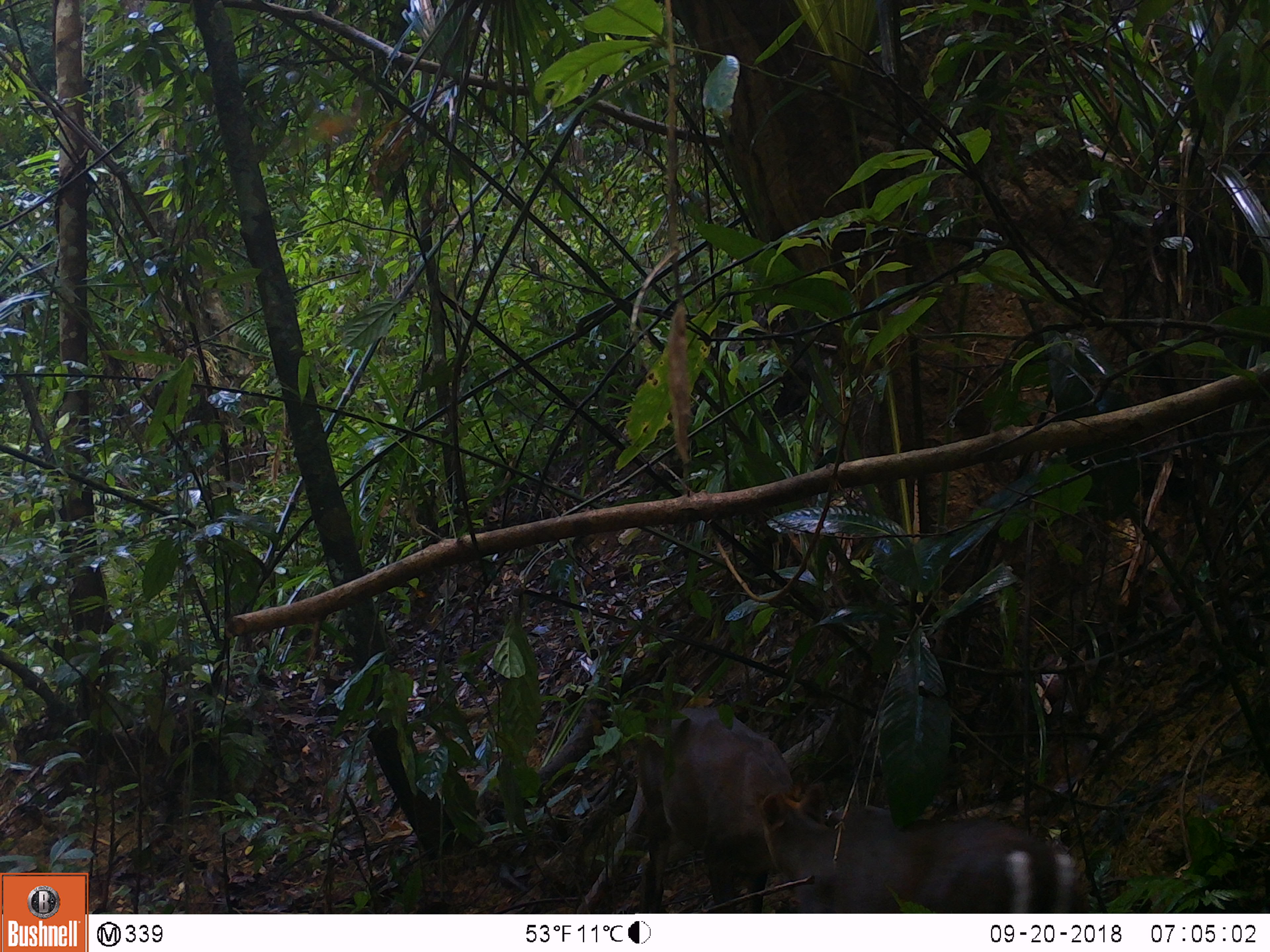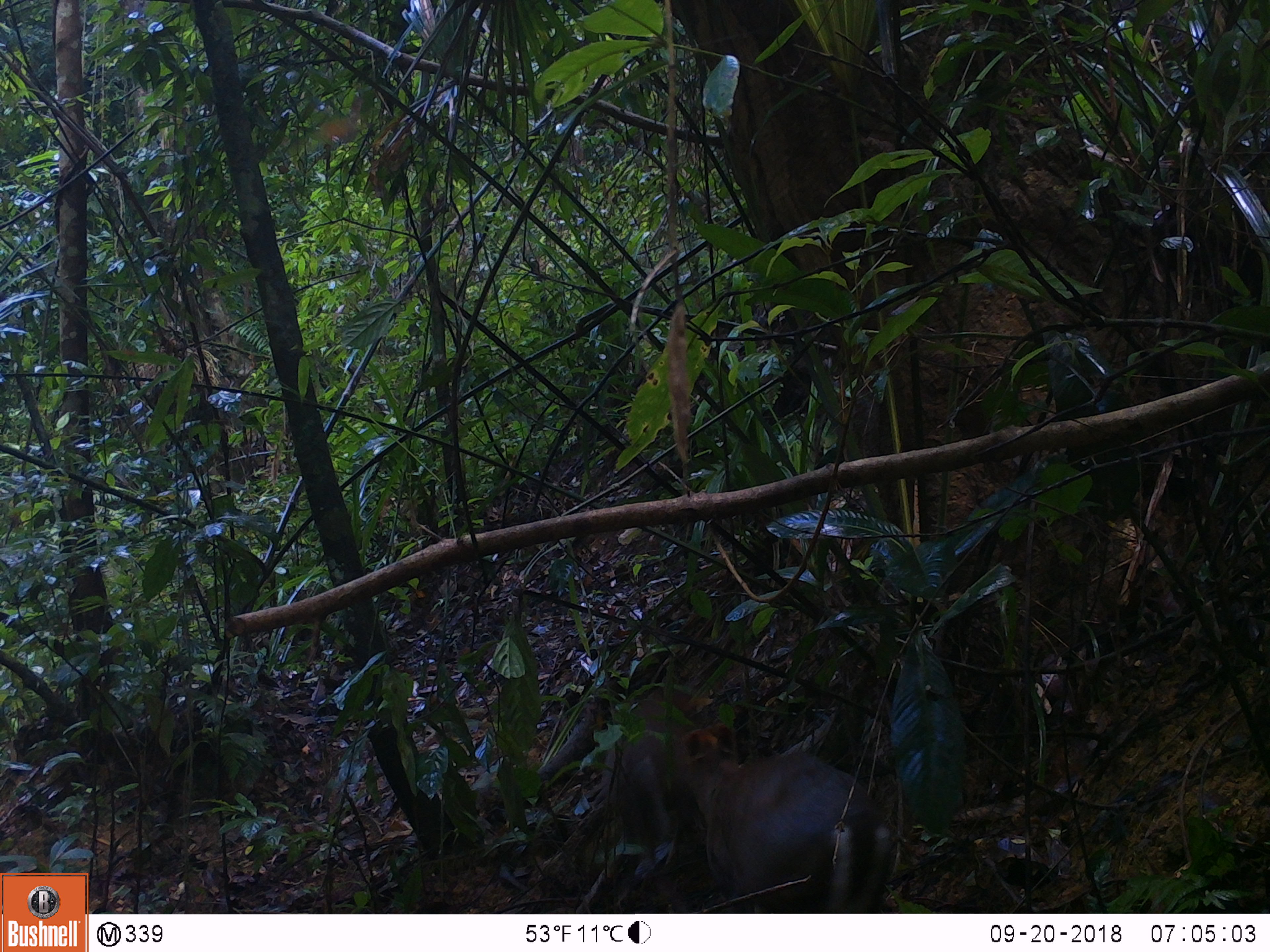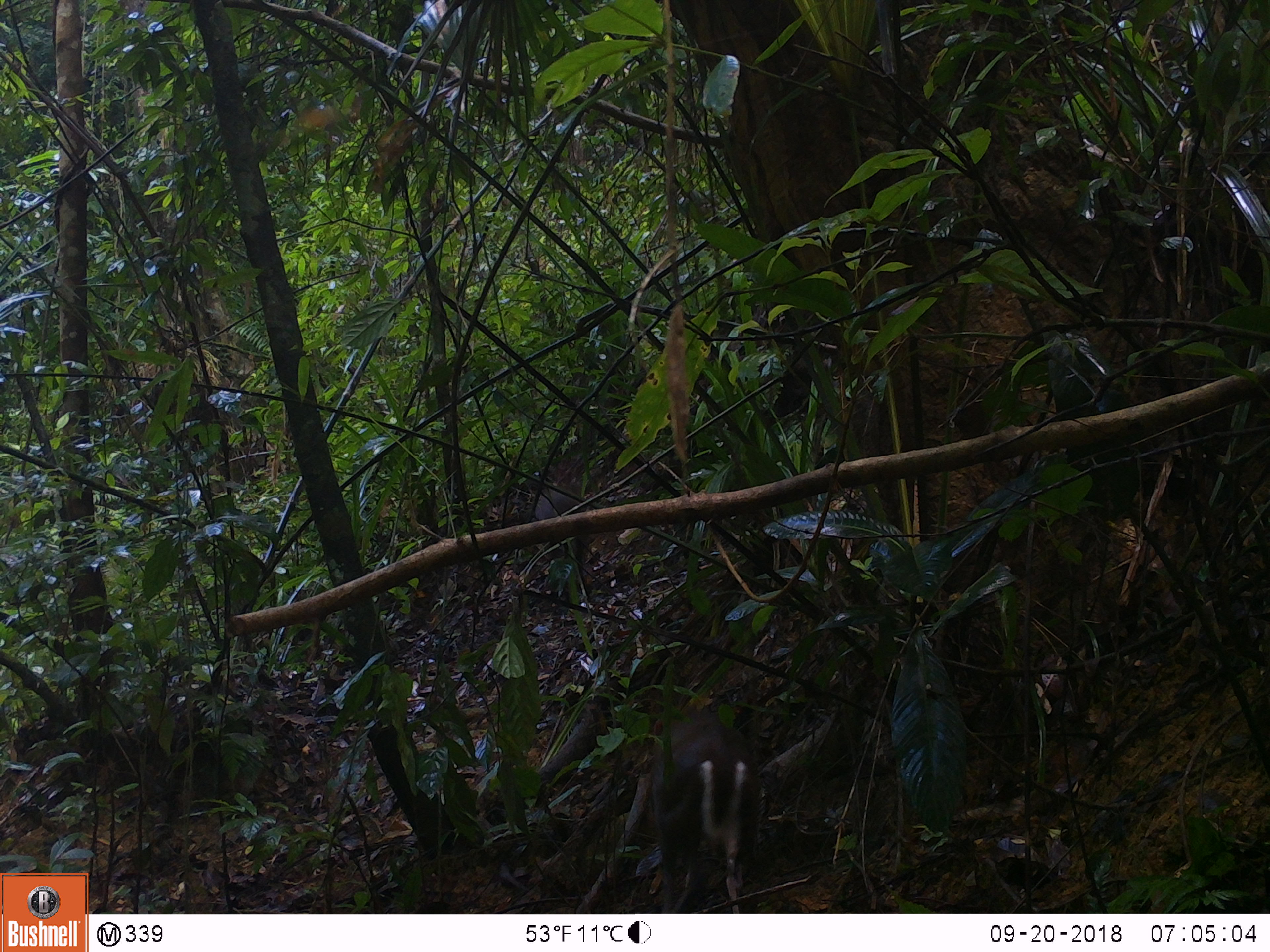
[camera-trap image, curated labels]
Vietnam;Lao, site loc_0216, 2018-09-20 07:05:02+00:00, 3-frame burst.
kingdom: Animalia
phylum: Chordata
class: Mammalia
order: Artiodactyla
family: Cervidae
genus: Muntiacus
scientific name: Muntiacus rooseveltorum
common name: roosevelt's muntjac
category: roosevelts muntjac group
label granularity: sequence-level